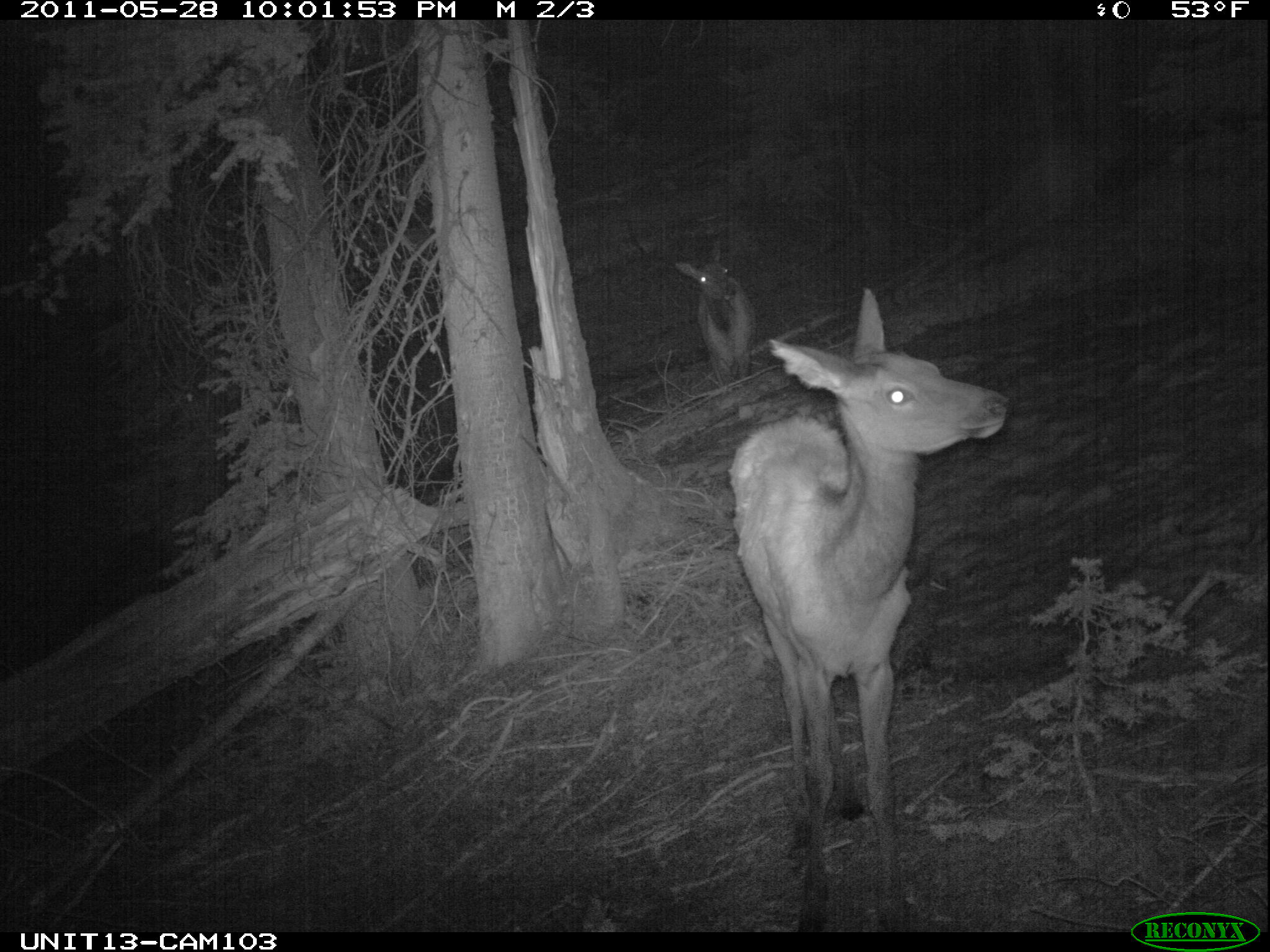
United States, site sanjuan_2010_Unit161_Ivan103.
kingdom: Animalia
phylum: Chordata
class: Mammalia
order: Artiodactyla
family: Cervidae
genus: Cervus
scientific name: Cervus elaphus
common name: red deer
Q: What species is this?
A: Cervus elaphus (red deer).